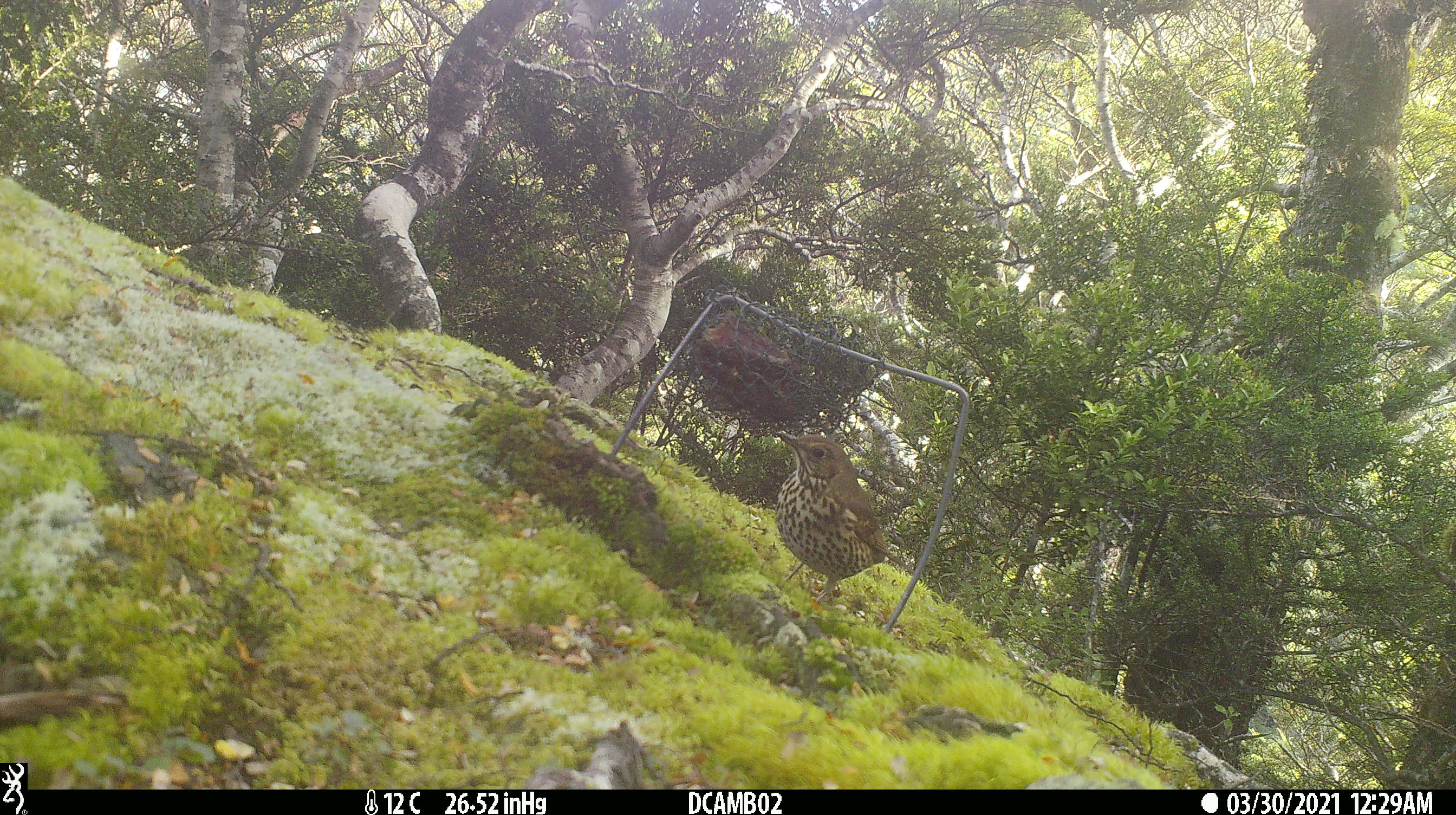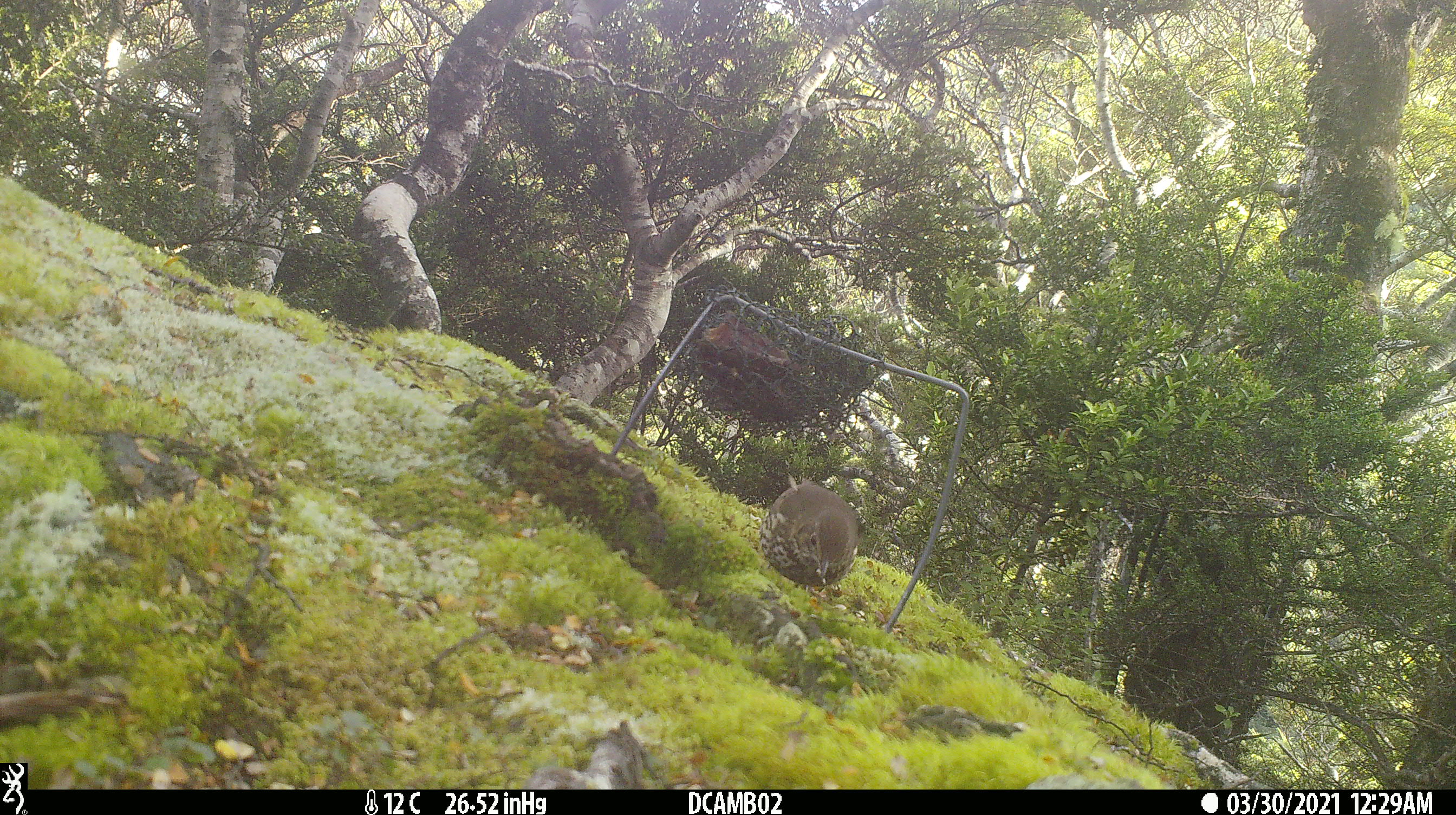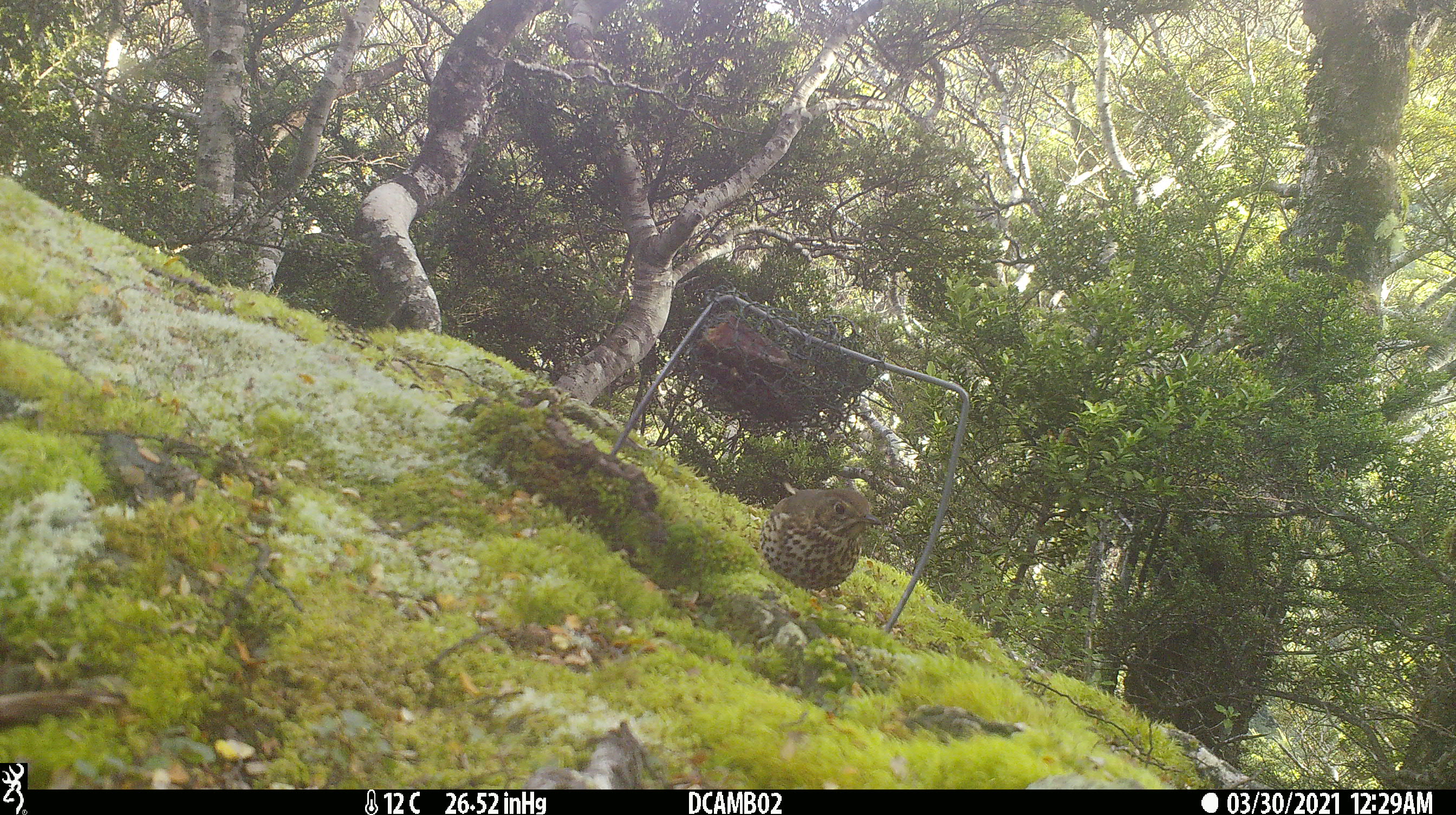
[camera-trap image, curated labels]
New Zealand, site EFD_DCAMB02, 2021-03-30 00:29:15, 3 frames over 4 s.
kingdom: Animalia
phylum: Chordata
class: Aves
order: Passeriformes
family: Turdidae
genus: Turdus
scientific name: Turdus philomelos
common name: song thrush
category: thrush